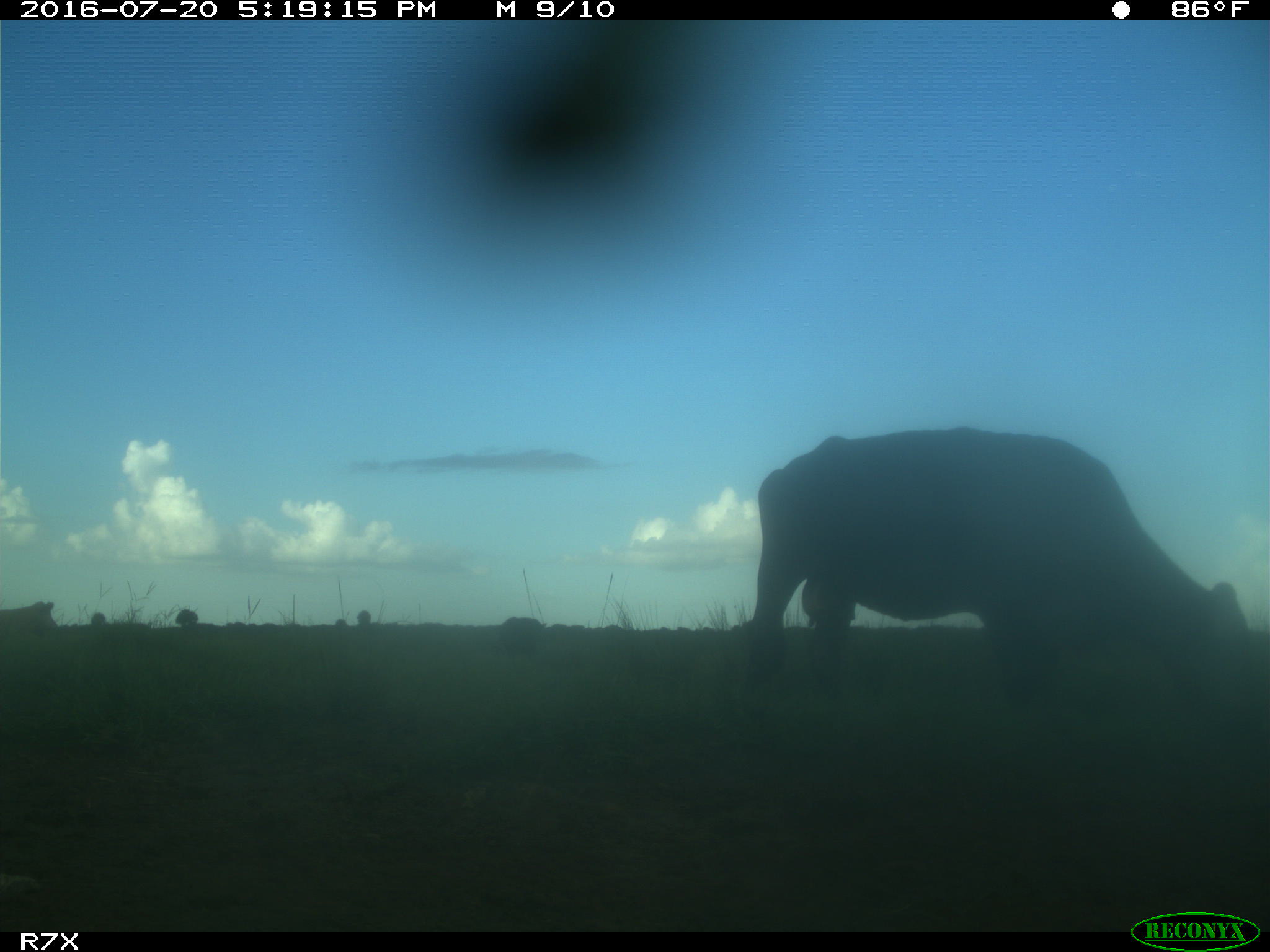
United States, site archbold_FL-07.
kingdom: Animalia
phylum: Chordata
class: Mammalia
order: Artiodactyla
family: Bovidae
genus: Bos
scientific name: Bos taurus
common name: domestic cow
Bos taurus (domestic cow).